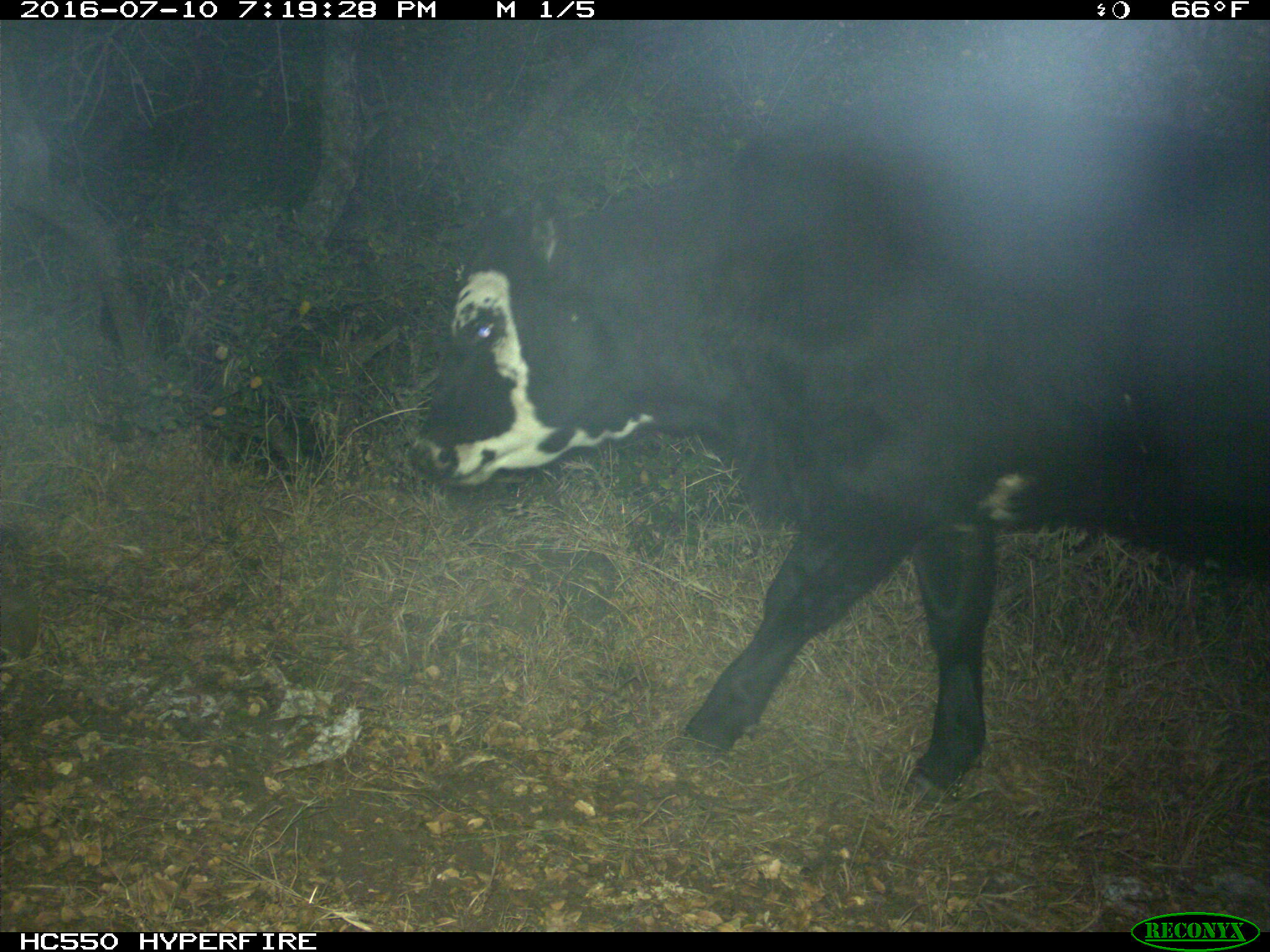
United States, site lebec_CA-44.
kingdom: Animalia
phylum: Chordata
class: Mammalia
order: Artiodactyla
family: Bovidae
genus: Bos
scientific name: Bos taurus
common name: domestic cow